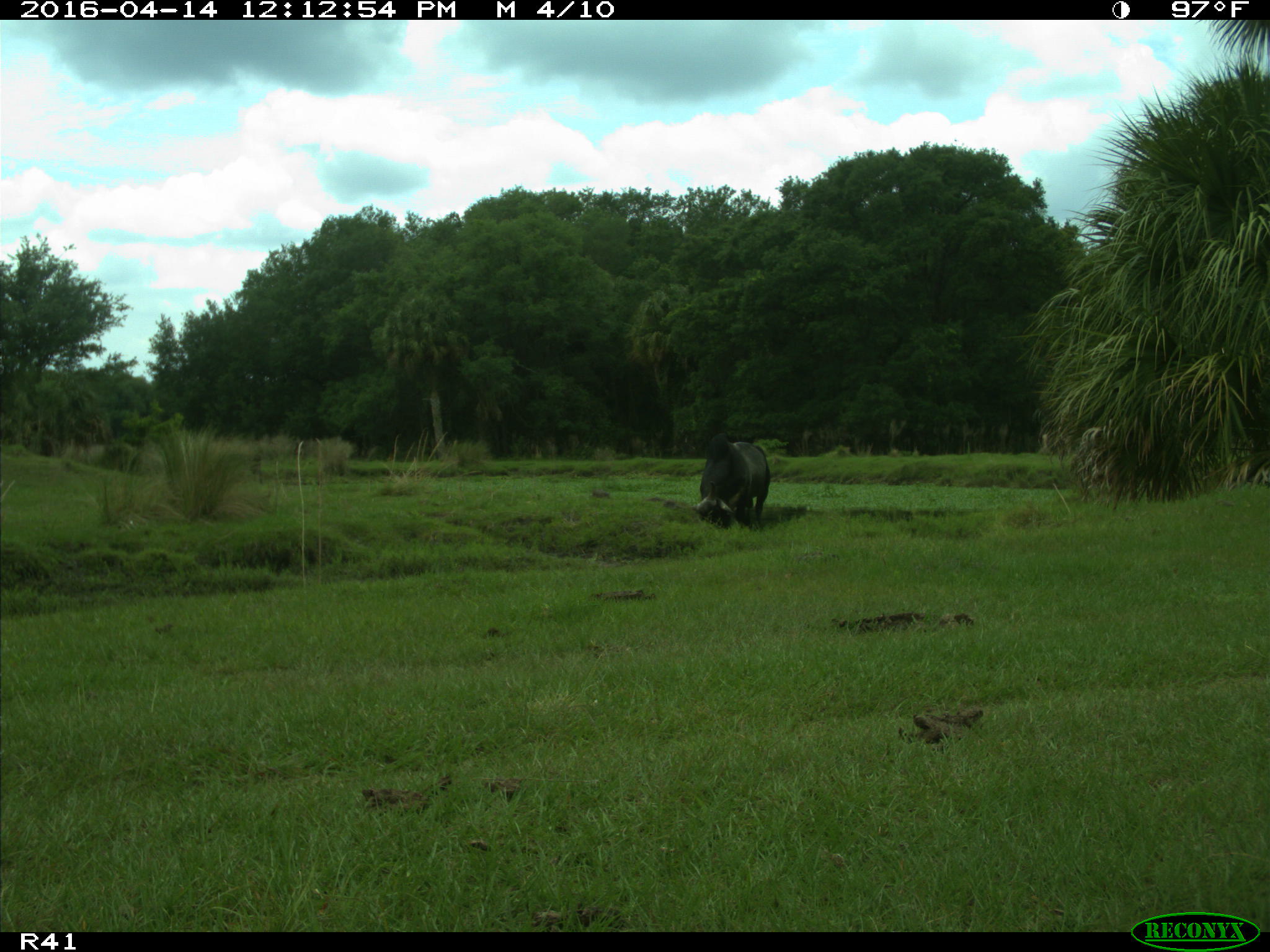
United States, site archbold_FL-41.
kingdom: Animalia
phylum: Chordata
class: Mammalia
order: Artiodactyla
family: Bovidae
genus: Bos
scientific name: Bos taurus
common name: domestic cow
Bos taurus (domestic cow).